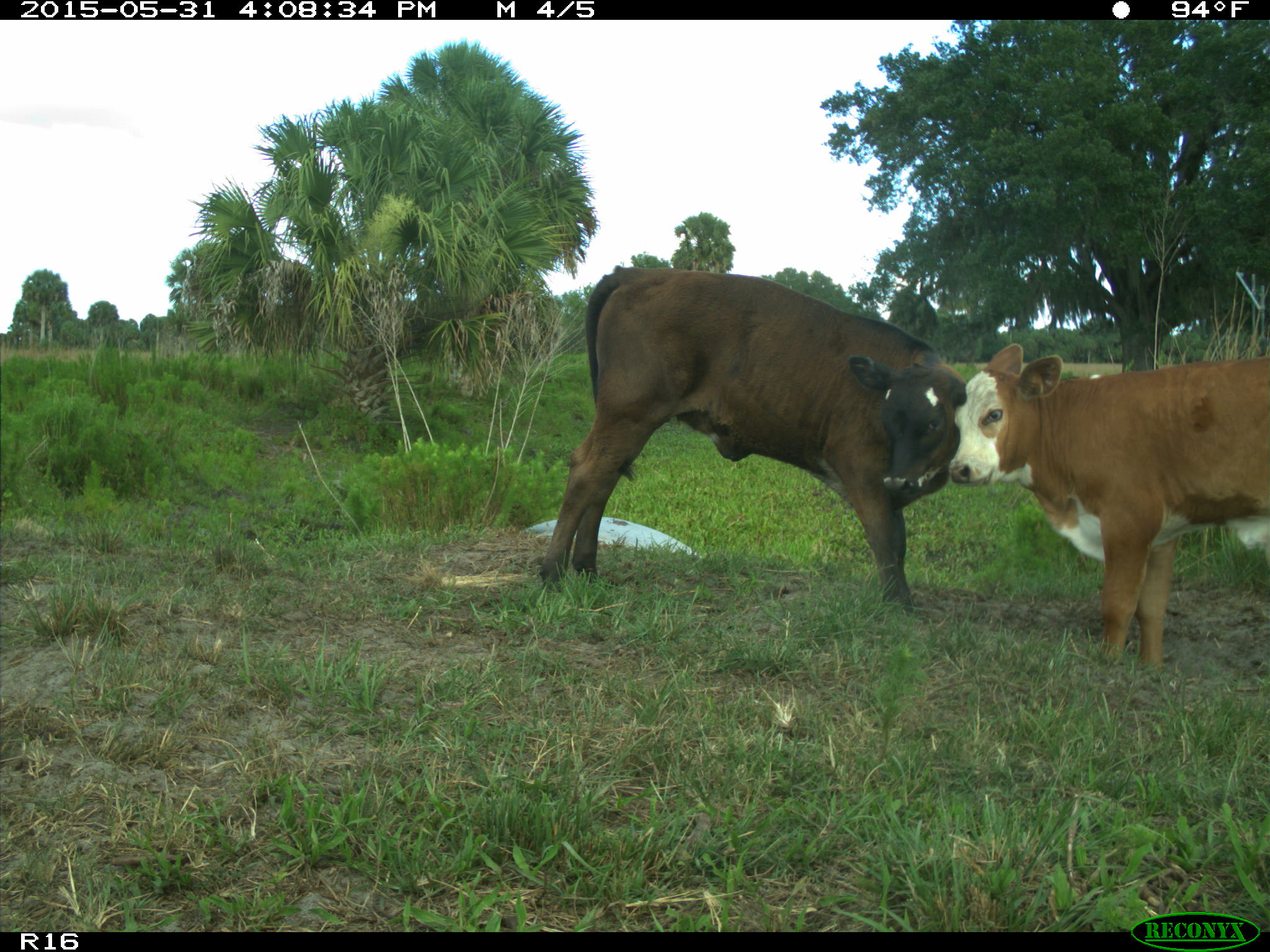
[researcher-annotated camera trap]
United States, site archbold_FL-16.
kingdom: Animalia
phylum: Chordata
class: Mammalia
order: Artiodactyla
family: Bovidae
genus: Bos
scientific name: Bos taurus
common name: domestic cow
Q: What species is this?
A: Bos taurus (domestic cow).